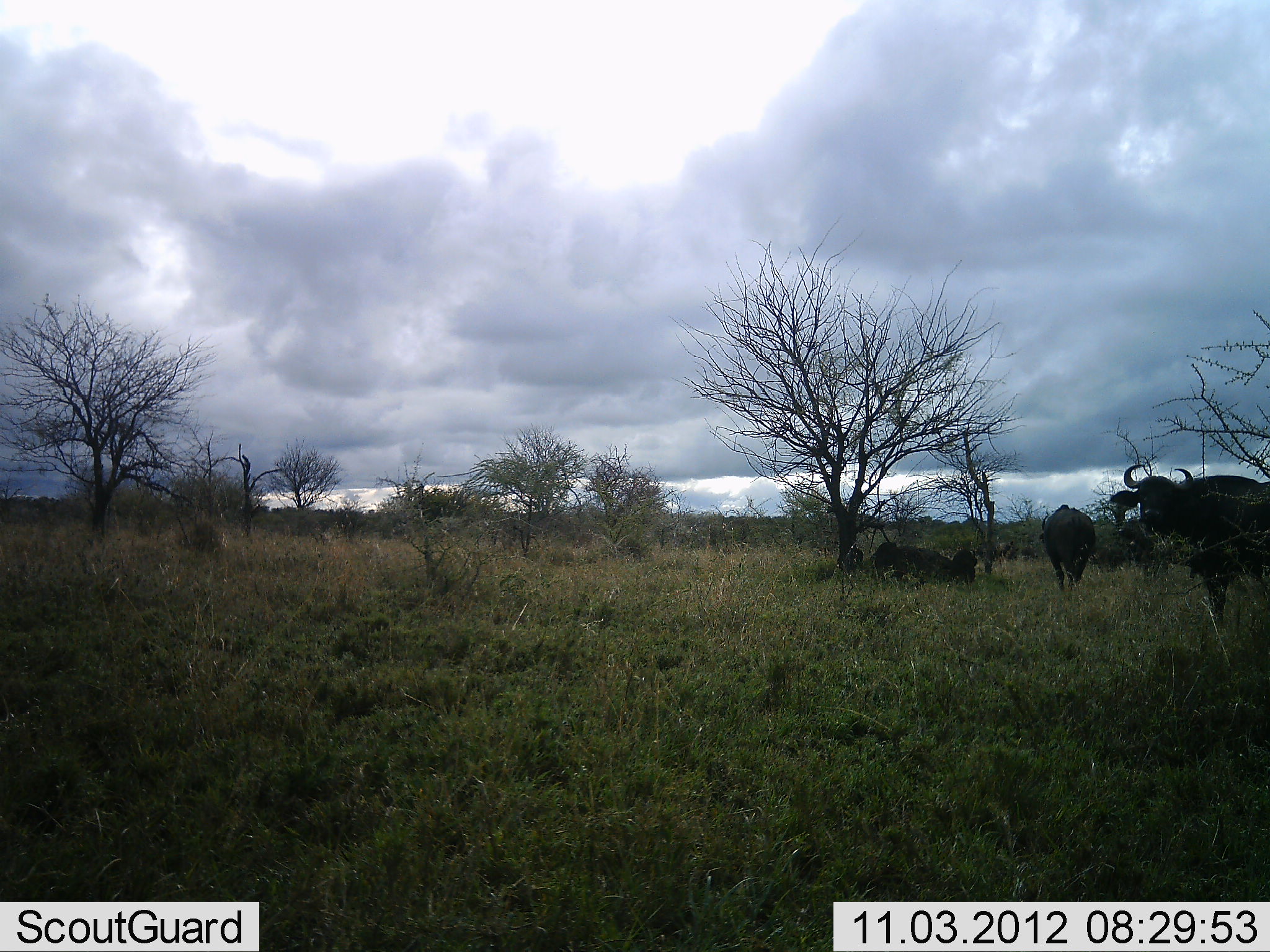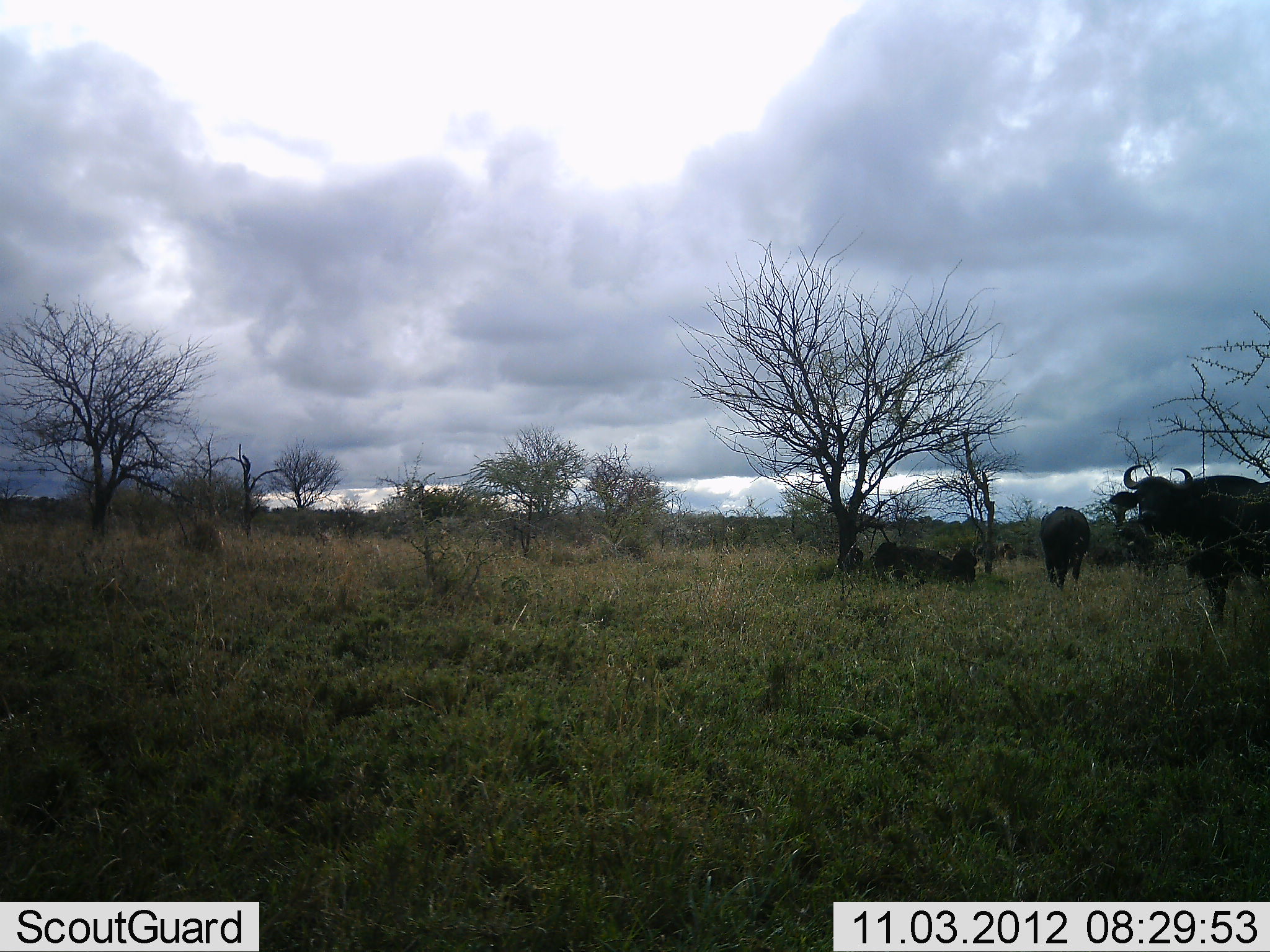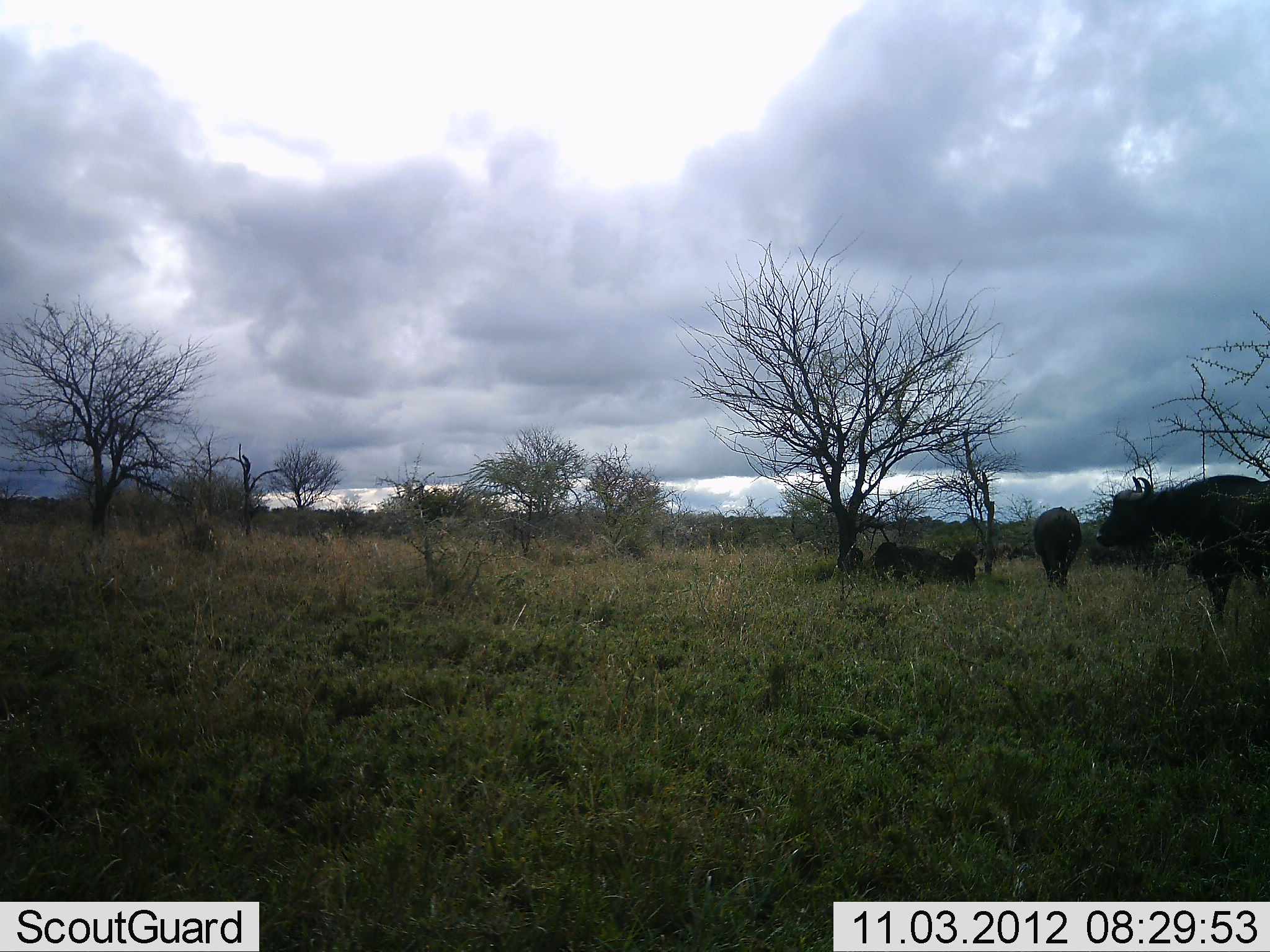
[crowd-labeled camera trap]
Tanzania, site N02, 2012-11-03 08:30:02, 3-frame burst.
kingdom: Animalia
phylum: Chordata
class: Mammalia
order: Artiodactyla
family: Bovidae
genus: Syncerus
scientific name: Syncerus caffer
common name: cape buffalo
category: buffalo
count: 3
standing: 80%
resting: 70%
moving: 10%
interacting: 0%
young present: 10%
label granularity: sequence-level